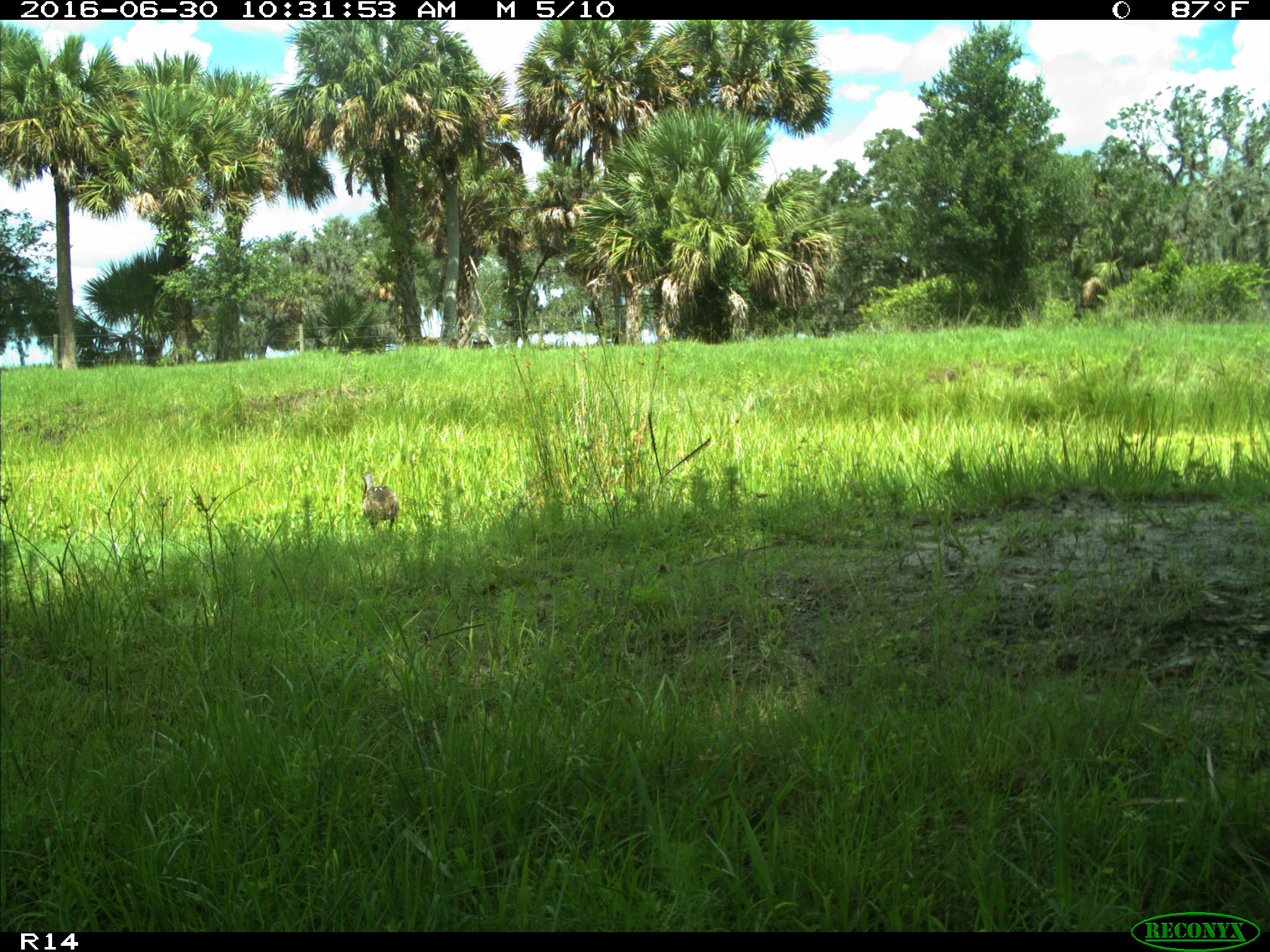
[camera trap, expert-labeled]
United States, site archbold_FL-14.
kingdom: Animalia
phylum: Chordata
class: Aves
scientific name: Aves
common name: birds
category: unidentified bird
Unidentified bird (birds) (Aves).